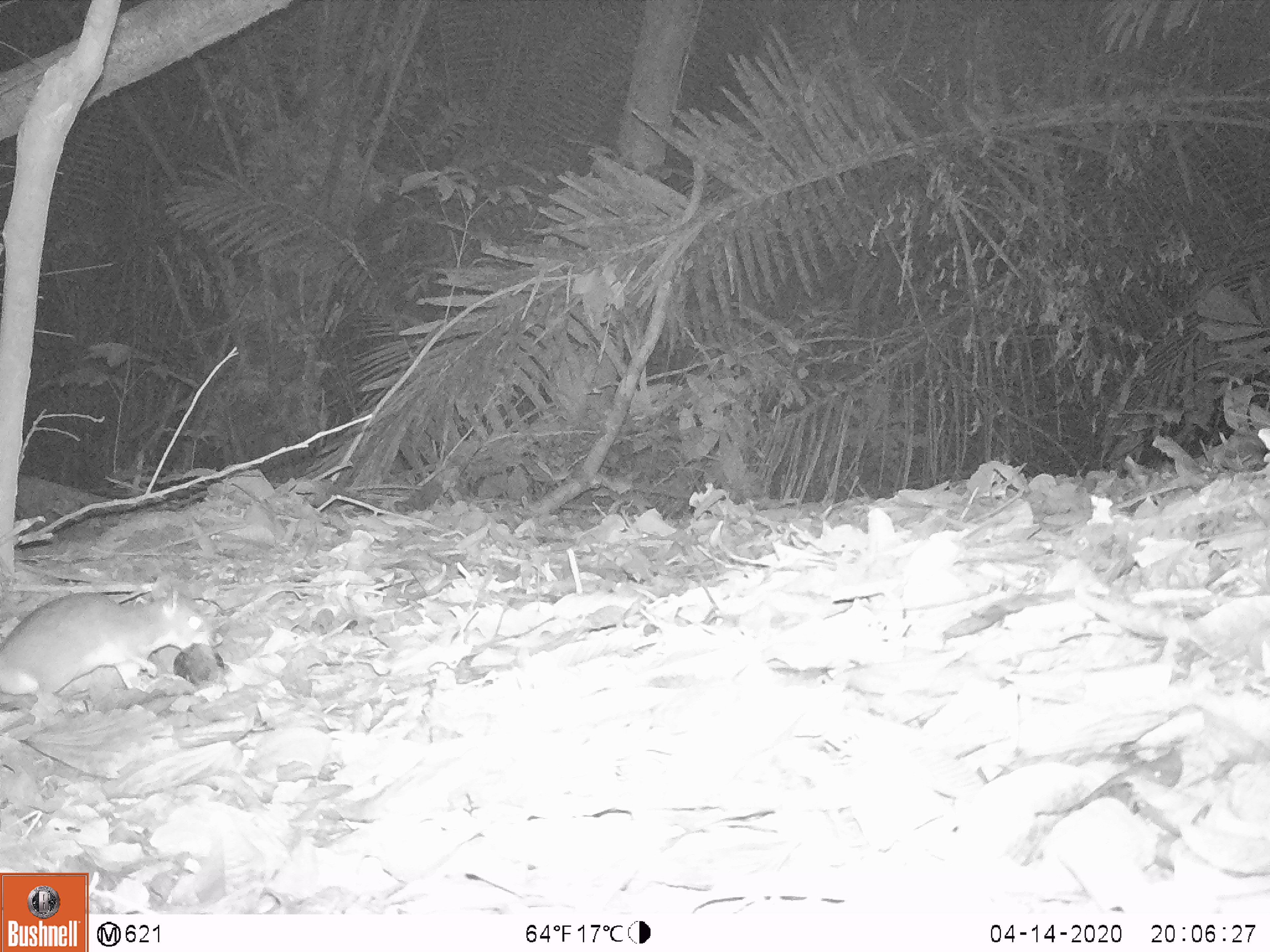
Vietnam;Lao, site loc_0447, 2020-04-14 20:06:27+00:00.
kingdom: Animalia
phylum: Chordata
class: Mammalia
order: Rodentia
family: Muridae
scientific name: Muridae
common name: old-world mice and rats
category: unidentified murid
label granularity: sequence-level